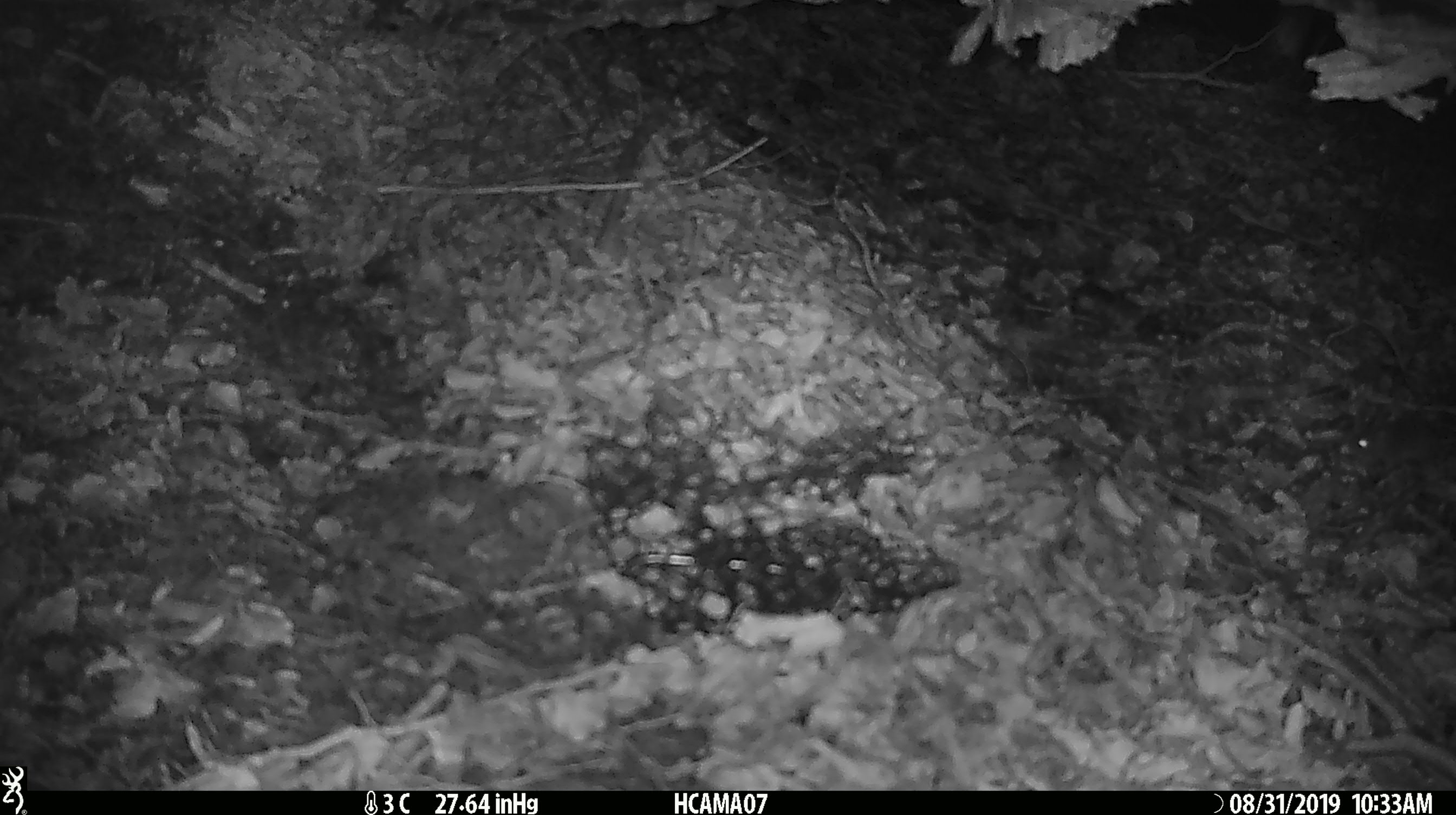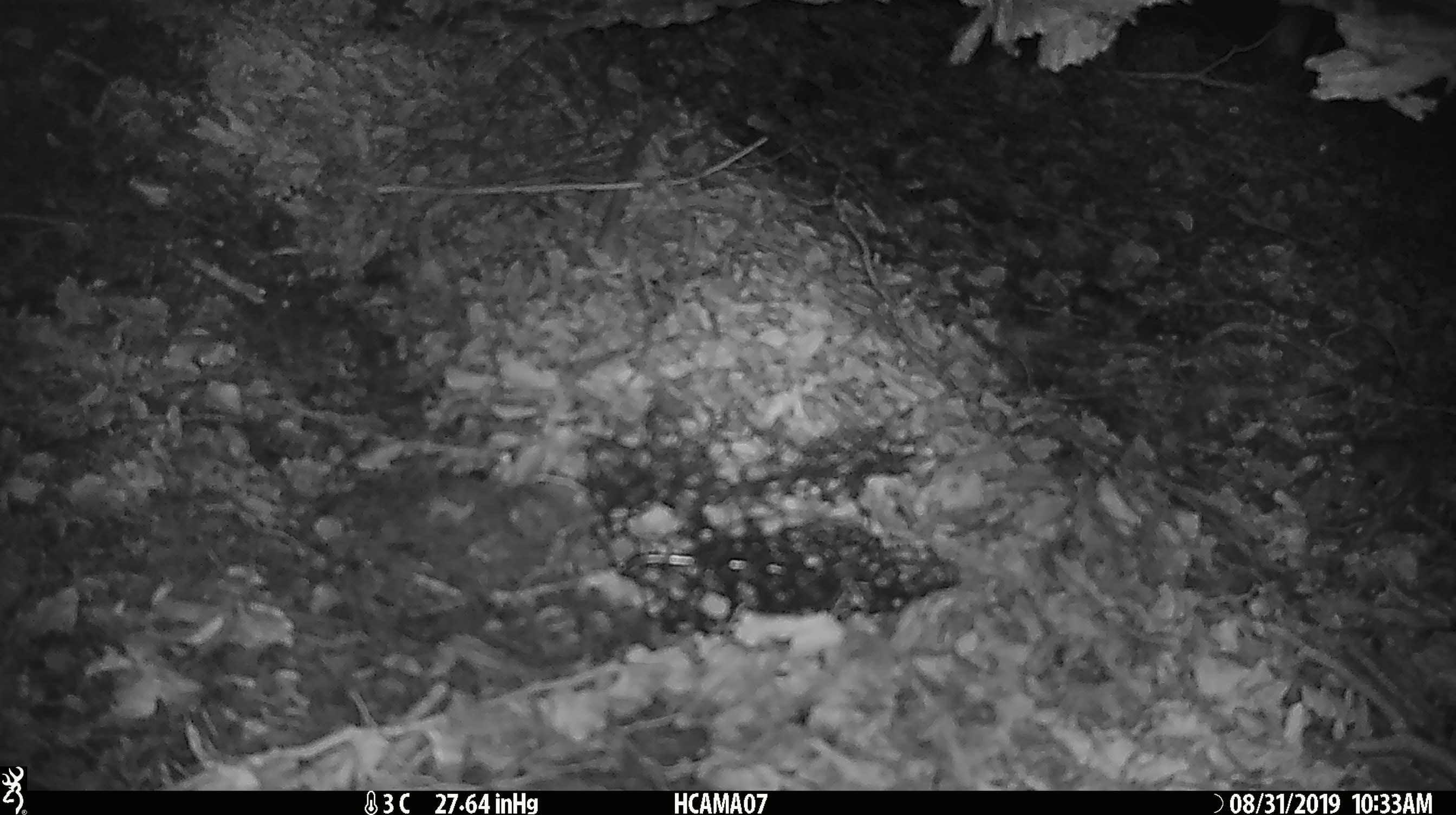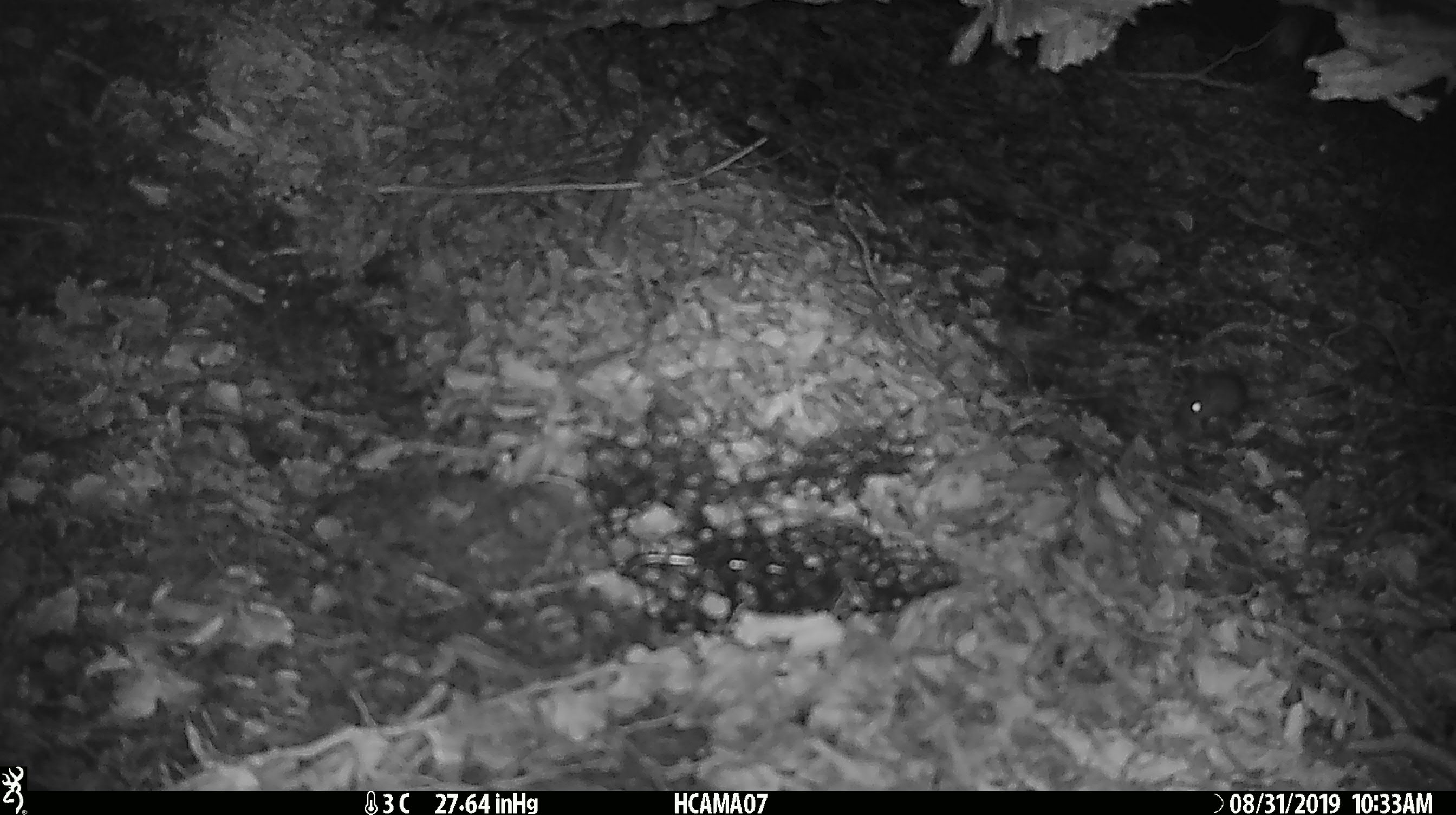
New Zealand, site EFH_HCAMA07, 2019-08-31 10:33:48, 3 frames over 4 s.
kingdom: Animalia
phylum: Chordata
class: Mammalia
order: Rodentia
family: Muridae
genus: Mus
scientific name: Mus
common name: mouse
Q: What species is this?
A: Mouse (Mus).